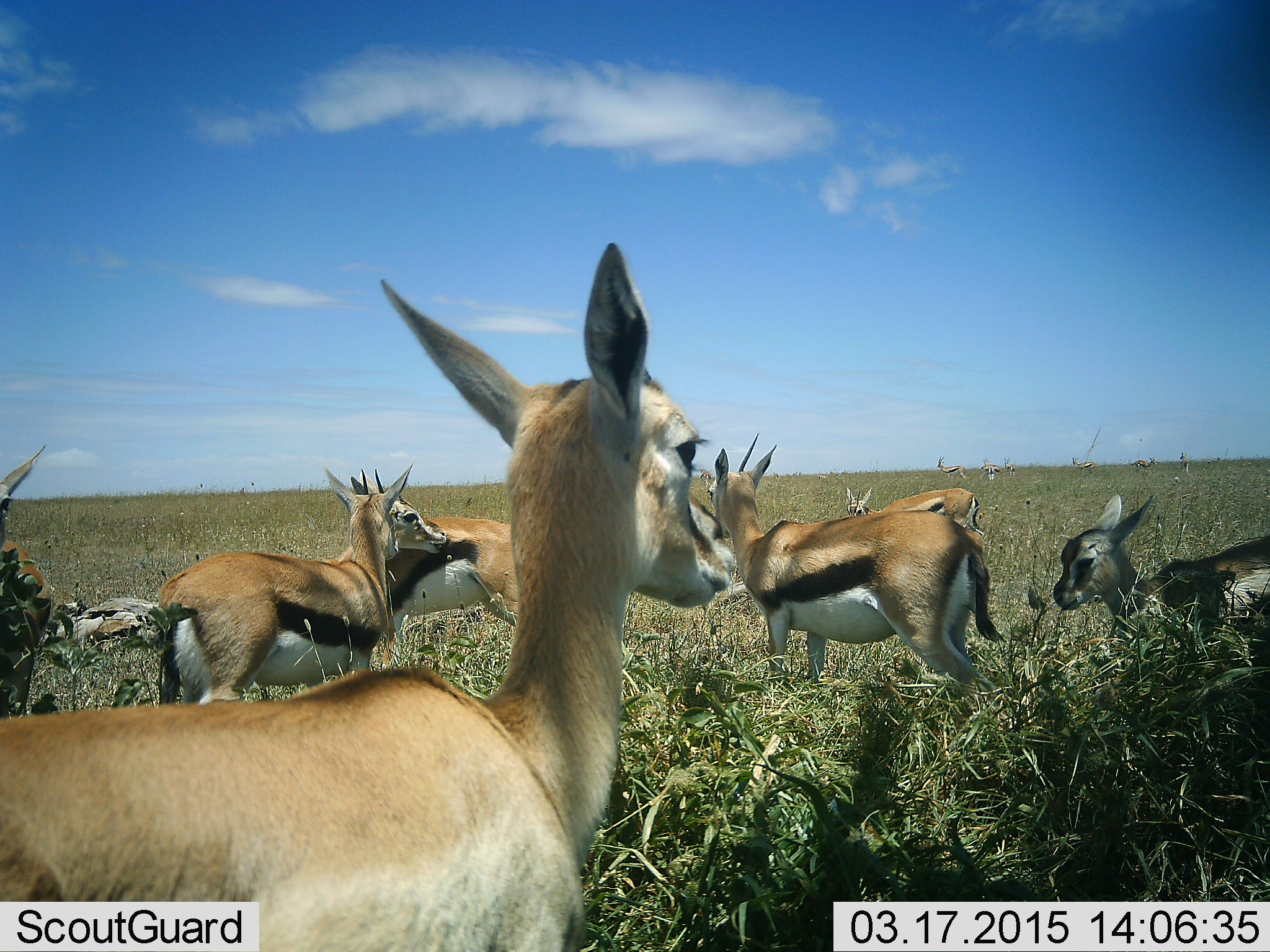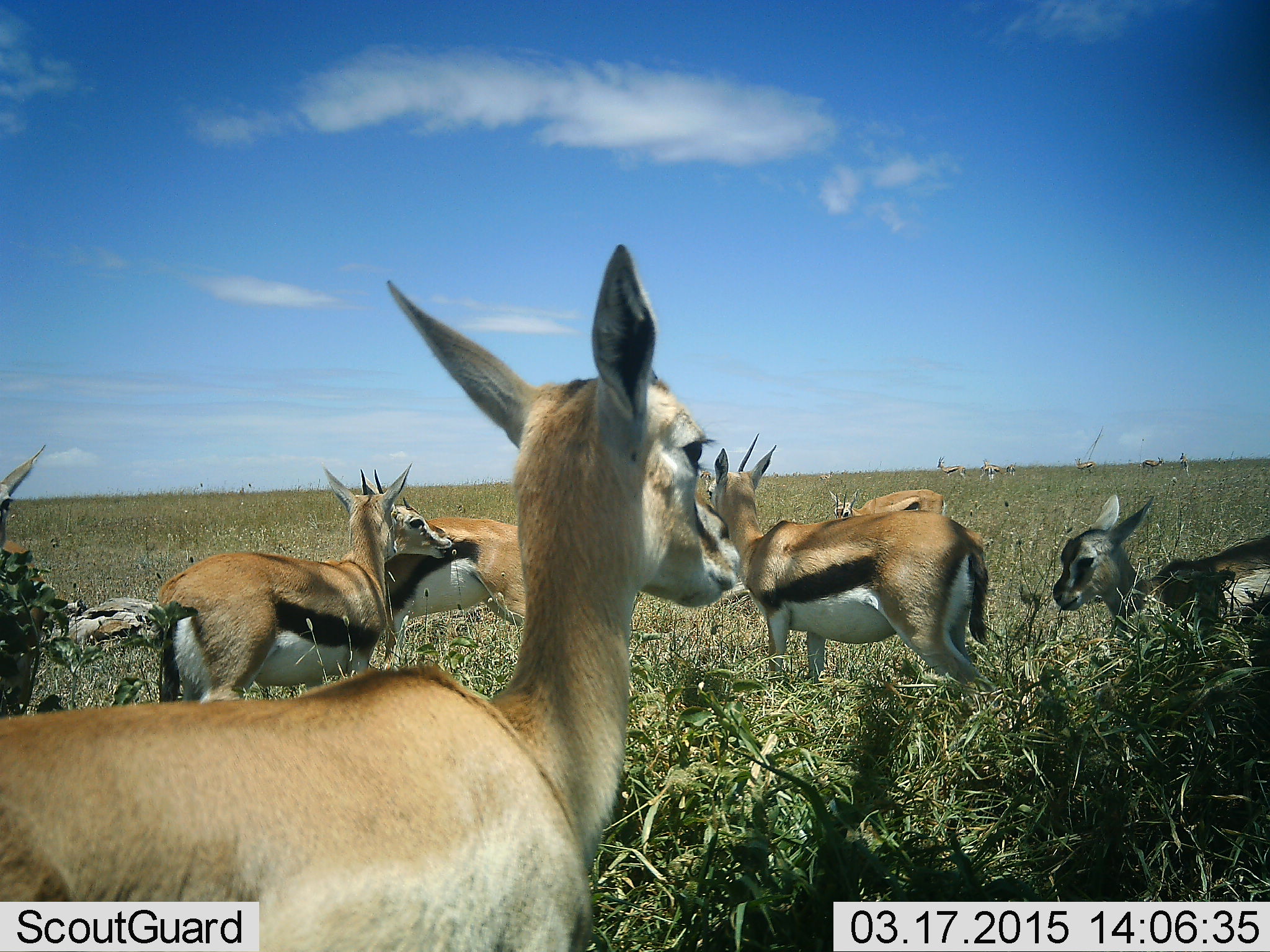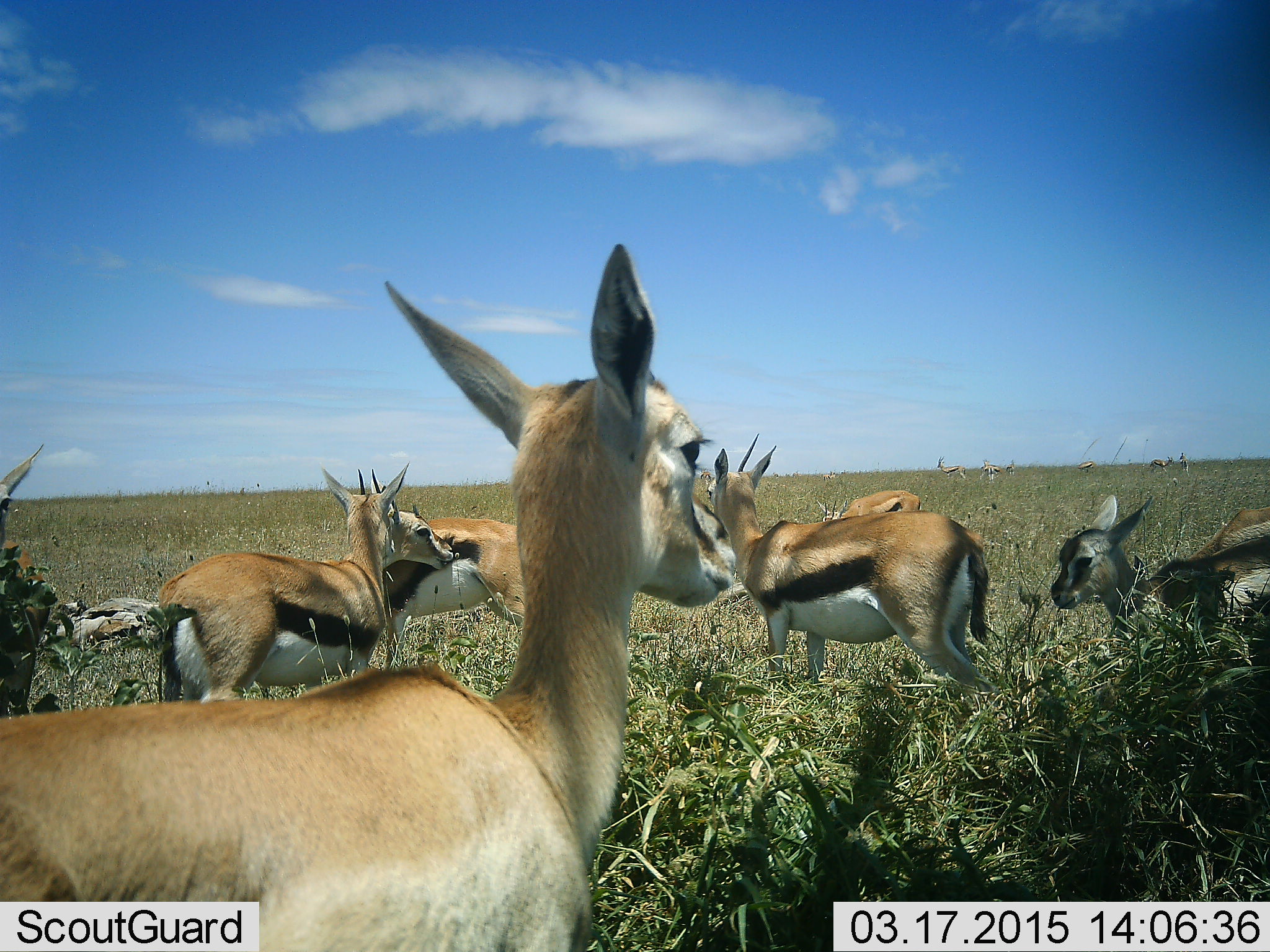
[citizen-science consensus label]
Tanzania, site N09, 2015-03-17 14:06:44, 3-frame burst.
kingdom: Animalia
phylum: Chordata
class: Mammalia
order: Artiodactyla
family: Bovidae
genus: Eudorcas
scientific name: Eudorcas thomsonii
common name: thomson's gazelle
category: gazellethomsons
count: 9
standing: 100%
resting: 50%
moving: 30%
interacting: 30%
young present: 90%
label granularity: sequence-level